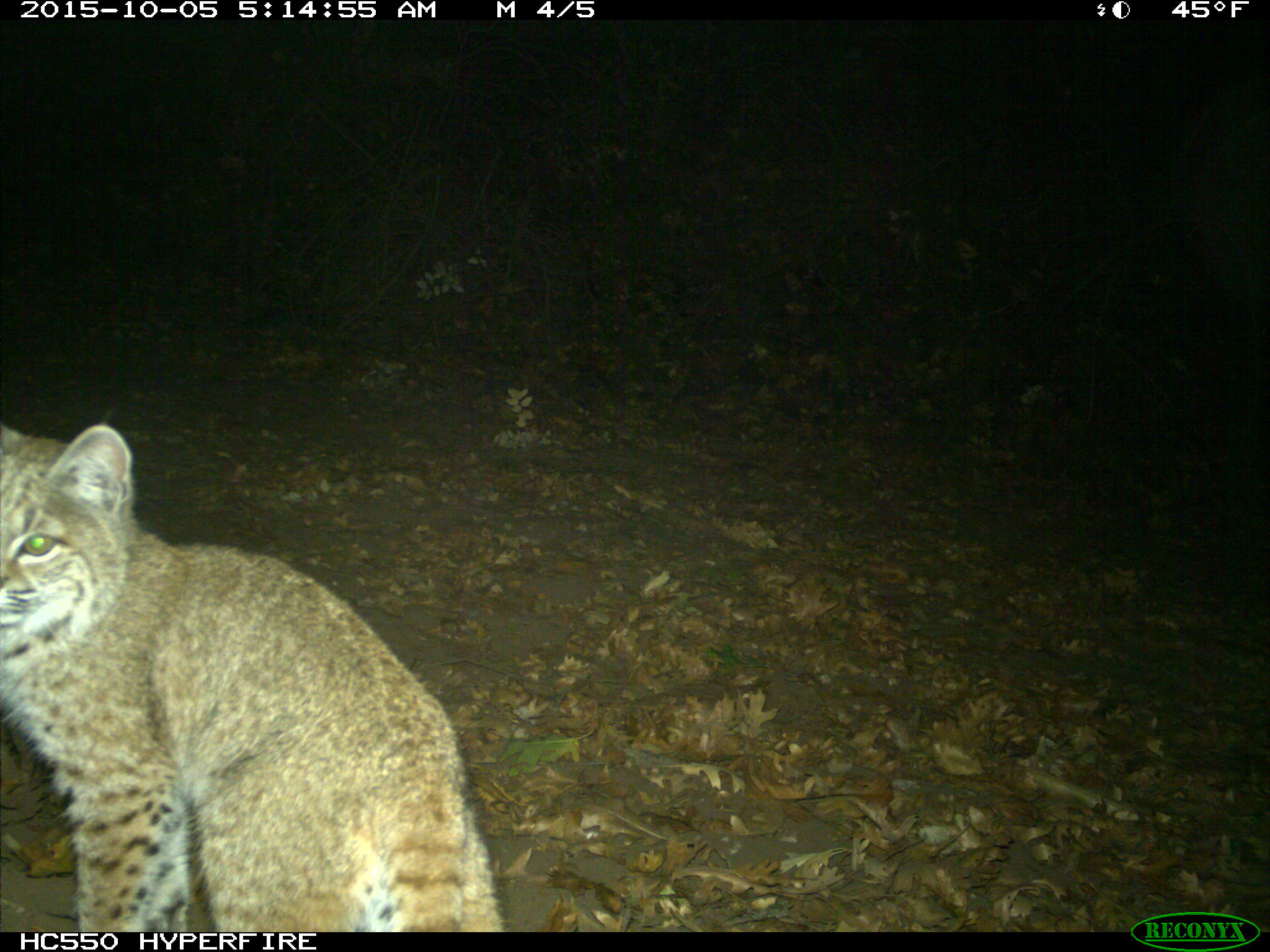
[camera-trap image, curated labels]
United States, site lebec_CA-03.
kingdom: Animalia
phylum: Chordata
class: Mammalia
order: Carnivora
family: Felidae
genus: Lynx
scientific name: Lynx rufus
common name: bobcat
Lynx rufus (bobcat).